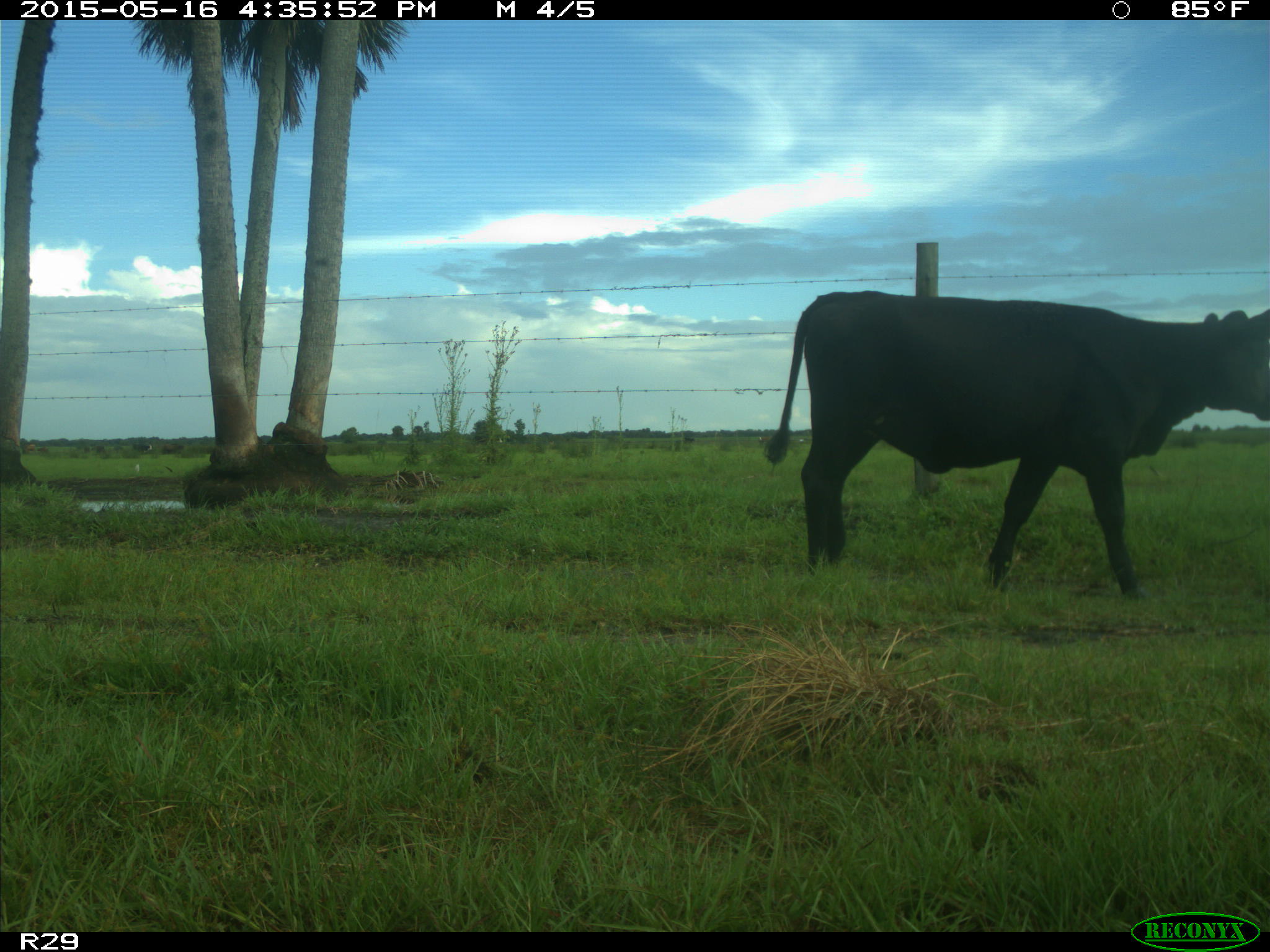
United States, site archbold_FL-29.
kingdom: Animalia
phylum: Chordata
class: Mammalia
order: Artiodactyla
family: Bovidae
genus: Bos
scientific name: Bos taurus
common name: domestic cow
Bos taurus (domestic cow).